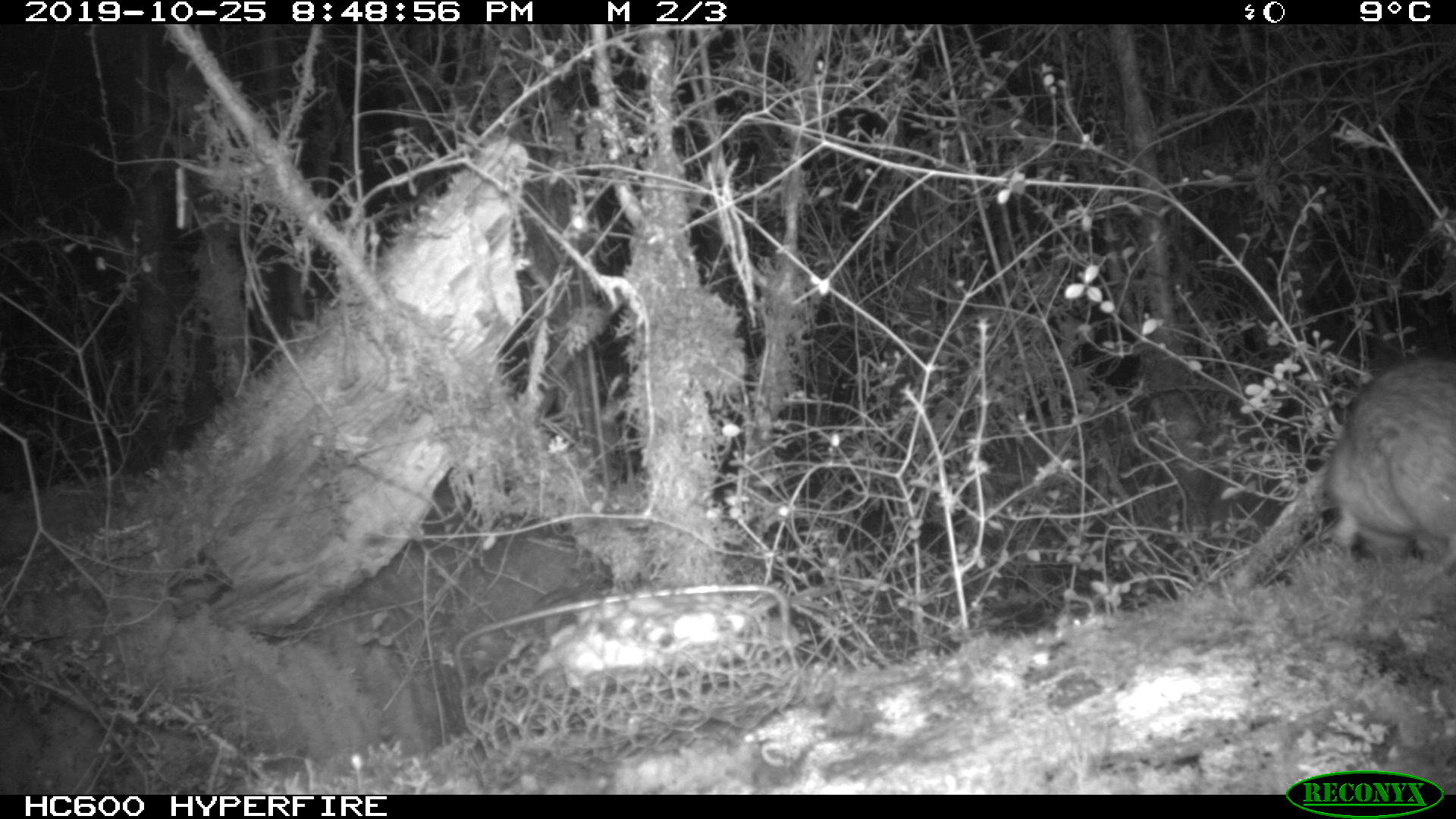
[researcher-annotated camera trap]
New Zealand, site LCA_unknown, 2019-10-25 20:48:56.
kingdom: Animalia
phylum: Chordata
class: Mammalia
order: Rodentia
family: Muridae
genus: Rattus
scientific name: Rattus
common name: rat